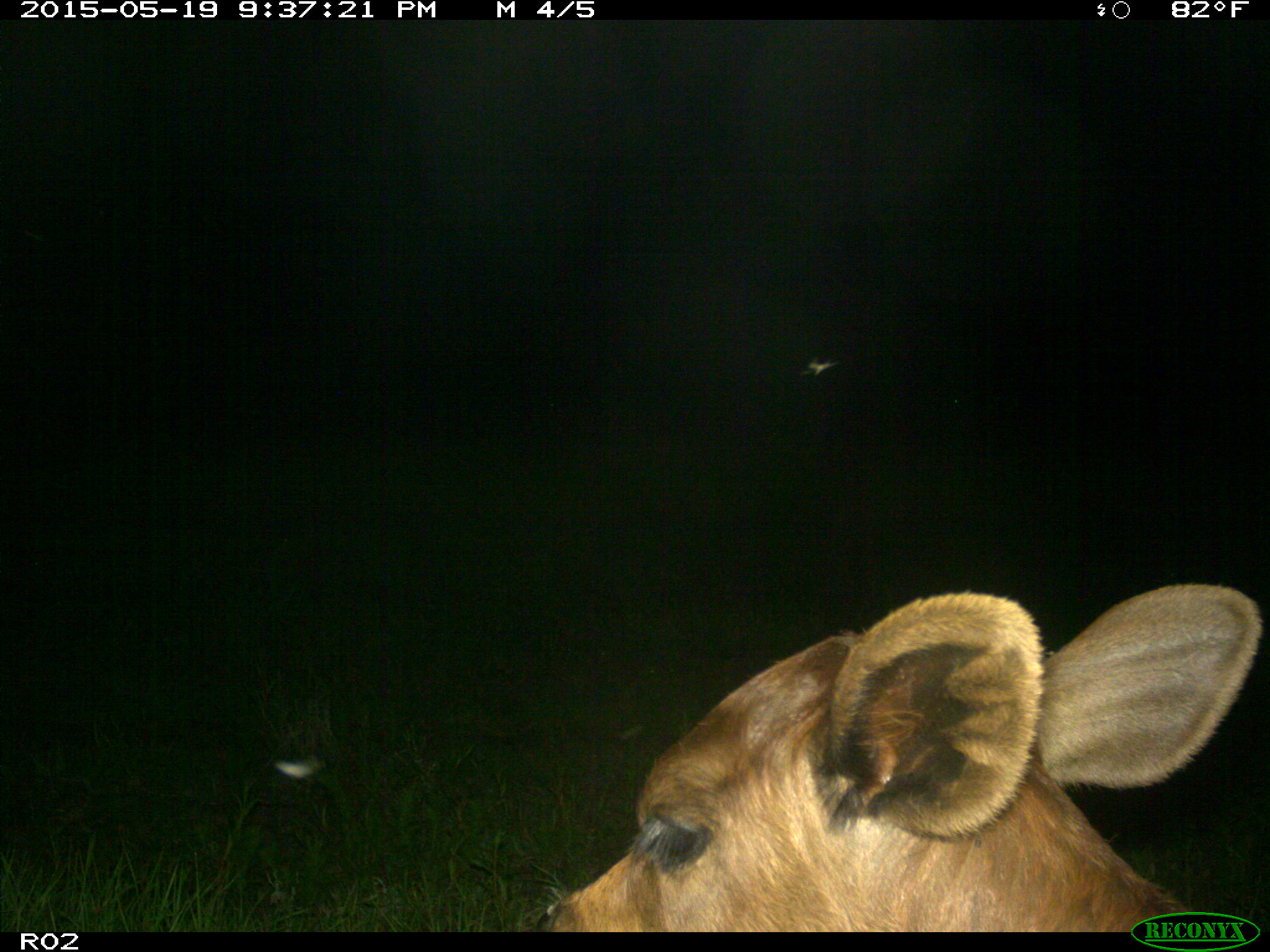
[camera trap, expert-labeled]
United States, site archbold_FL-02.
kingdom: Animalia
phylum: Chordata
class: Mammalia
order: Artiodactyla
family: Bovidae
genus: Bos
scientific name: Bos taurus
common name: domestic cow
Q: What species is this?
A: Bos taurus (domestic cow).